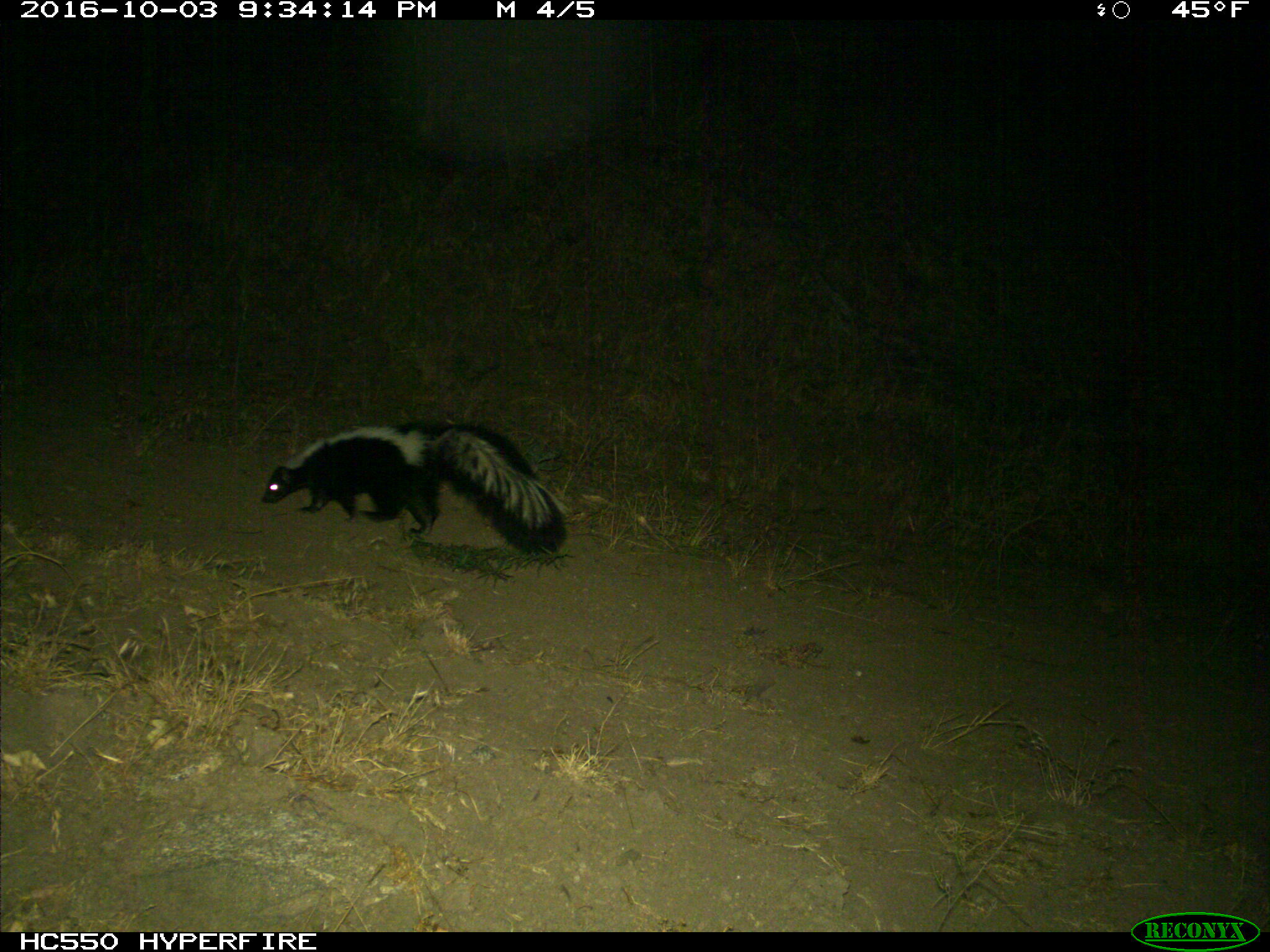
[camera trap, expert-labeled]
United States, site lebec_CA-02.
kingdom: Animalia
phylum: Chordata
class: Mammalia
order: Carnivora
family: Mephitidae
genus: Mephitis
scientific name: Mephitis mephitis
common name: striped skunk